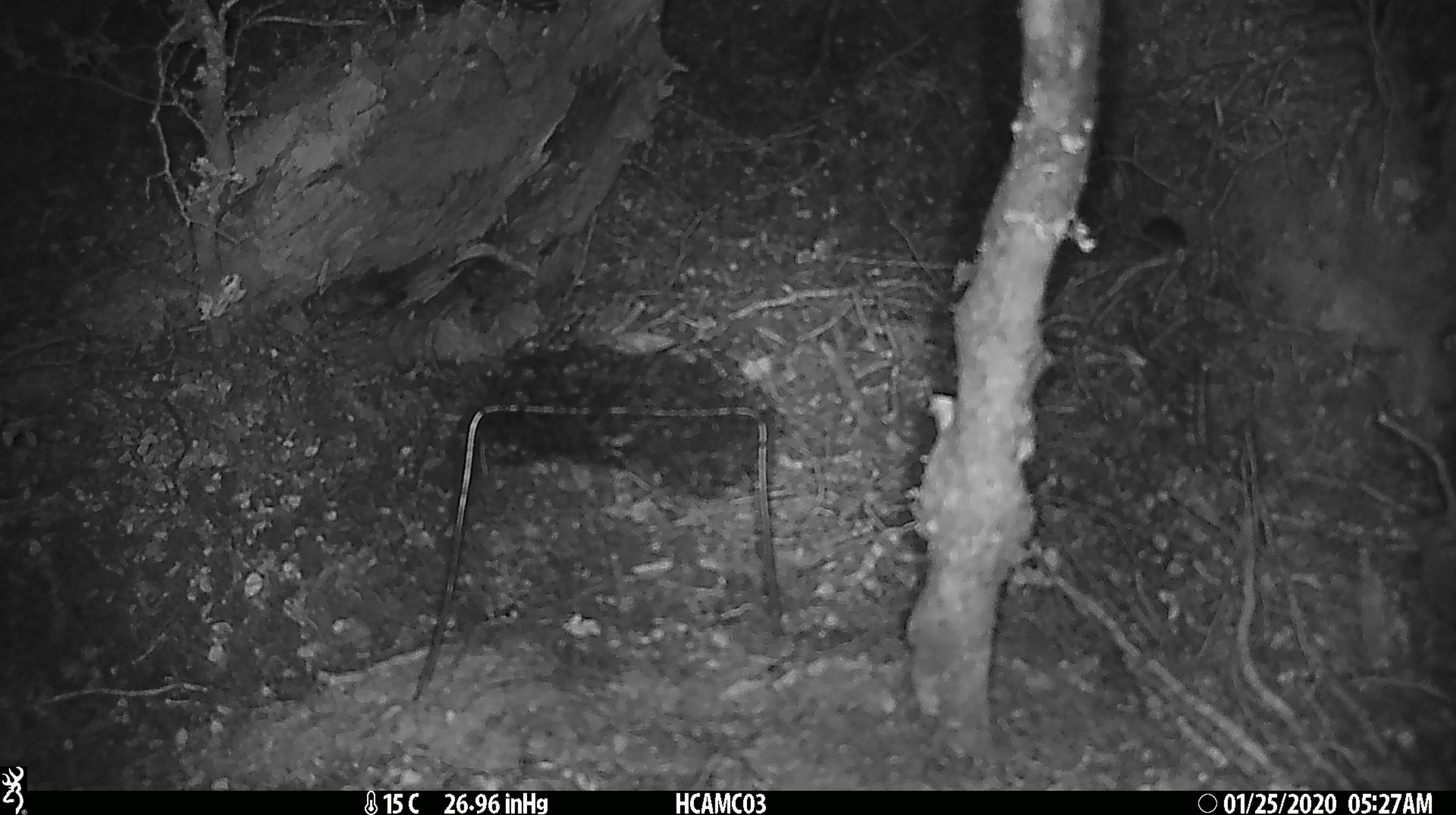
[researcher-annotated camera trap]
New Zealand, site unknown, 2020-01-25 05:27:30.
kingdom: Animalia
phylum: Chordata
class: Mammalia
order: Rodentia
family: Muridae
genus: Mus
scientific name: Mus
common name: mouse